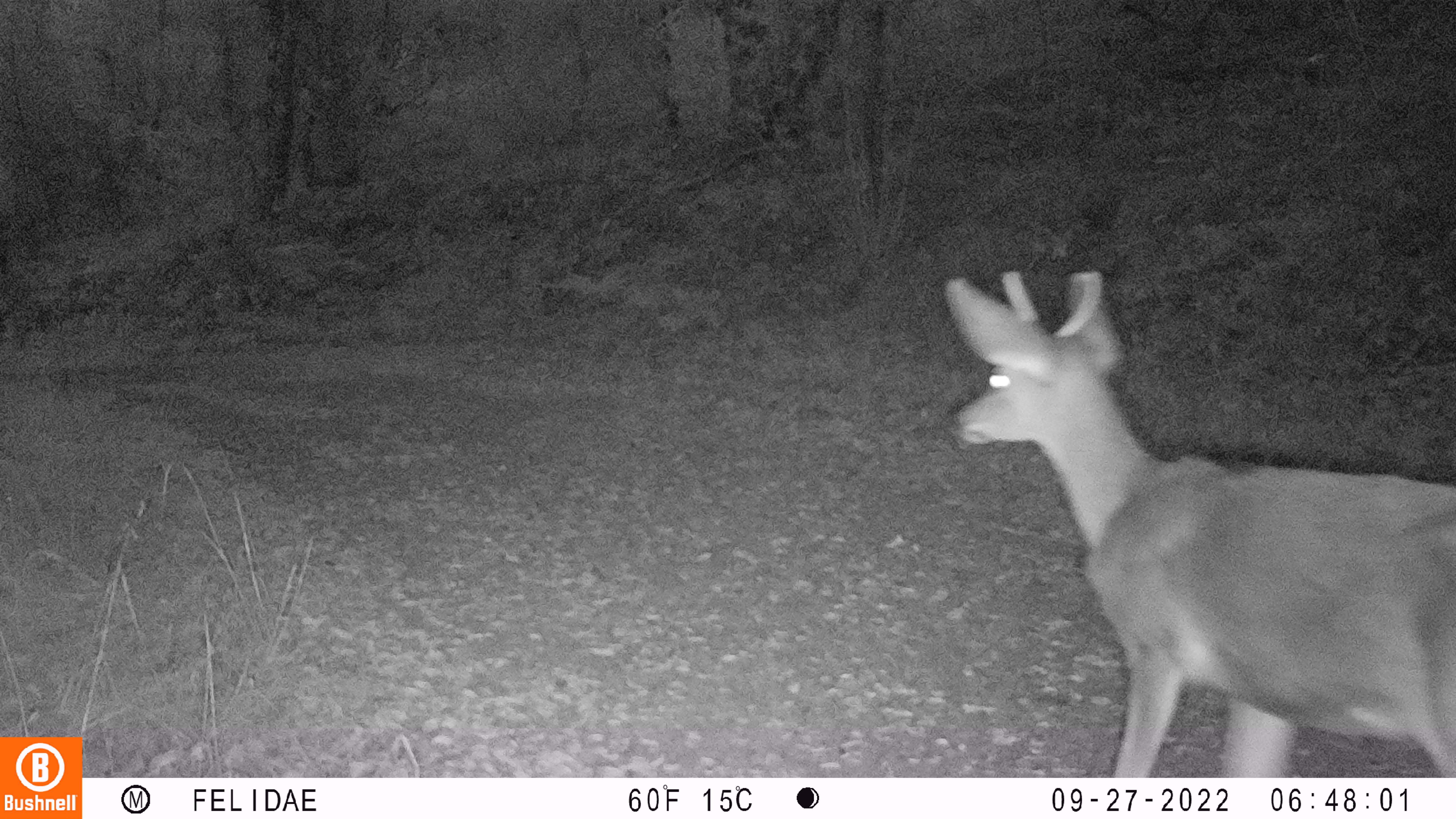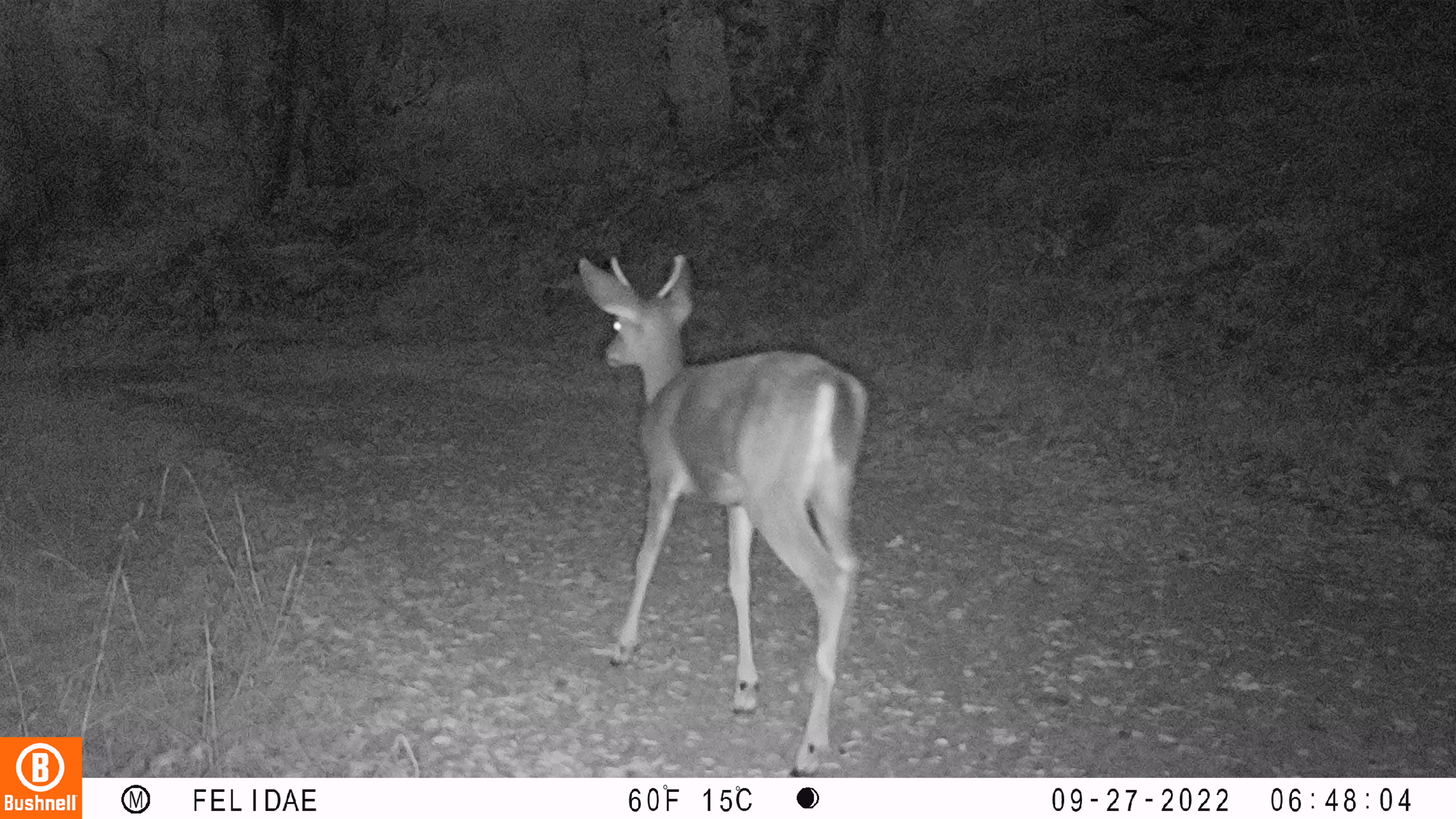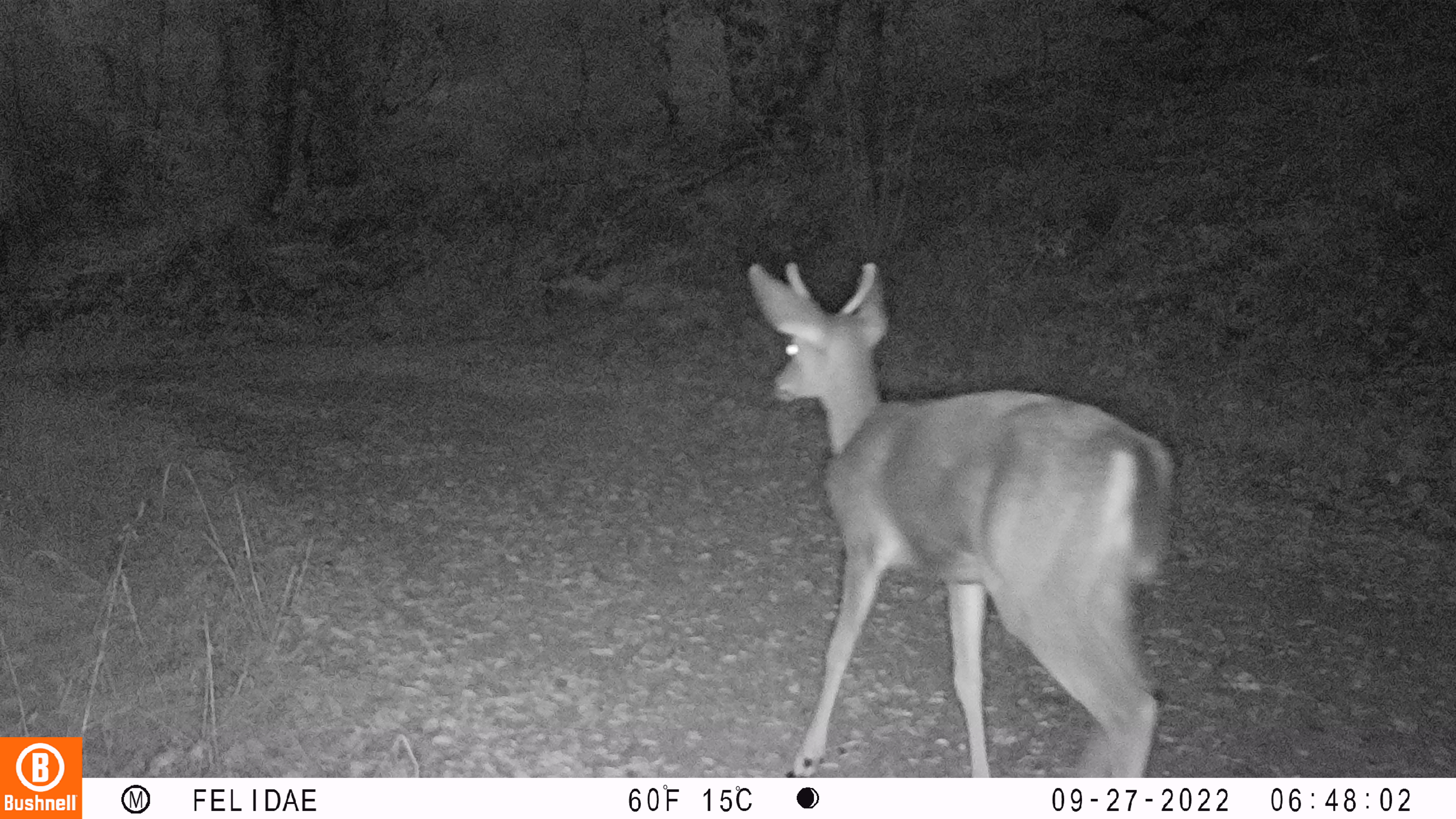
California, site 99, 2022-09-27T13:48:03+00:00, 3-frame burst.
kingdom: Animalia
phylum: Chordata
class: Mammalia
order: Artiodactyla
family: Cervidae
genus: Odocoileus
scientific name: Odocoileus hemionus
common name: mule deer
Mule deer (Odocoileus hemionus).